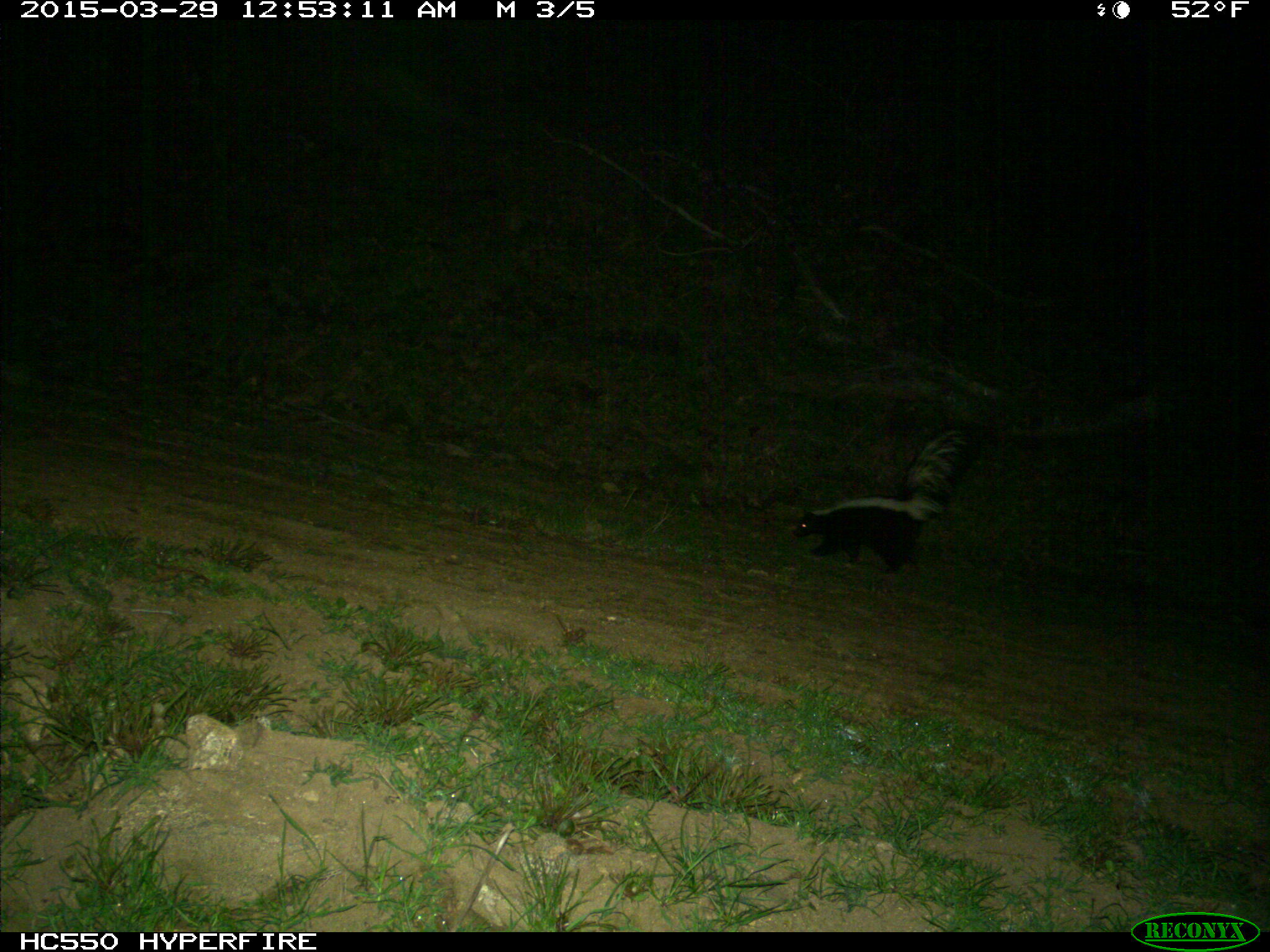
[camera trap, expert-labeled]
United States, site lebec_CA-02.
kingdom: Animalia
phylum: Chordata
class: Mammalia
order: Carnivora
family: Mephitidae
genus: Mephitis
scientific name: Mephitis mephitis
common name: striped skunk